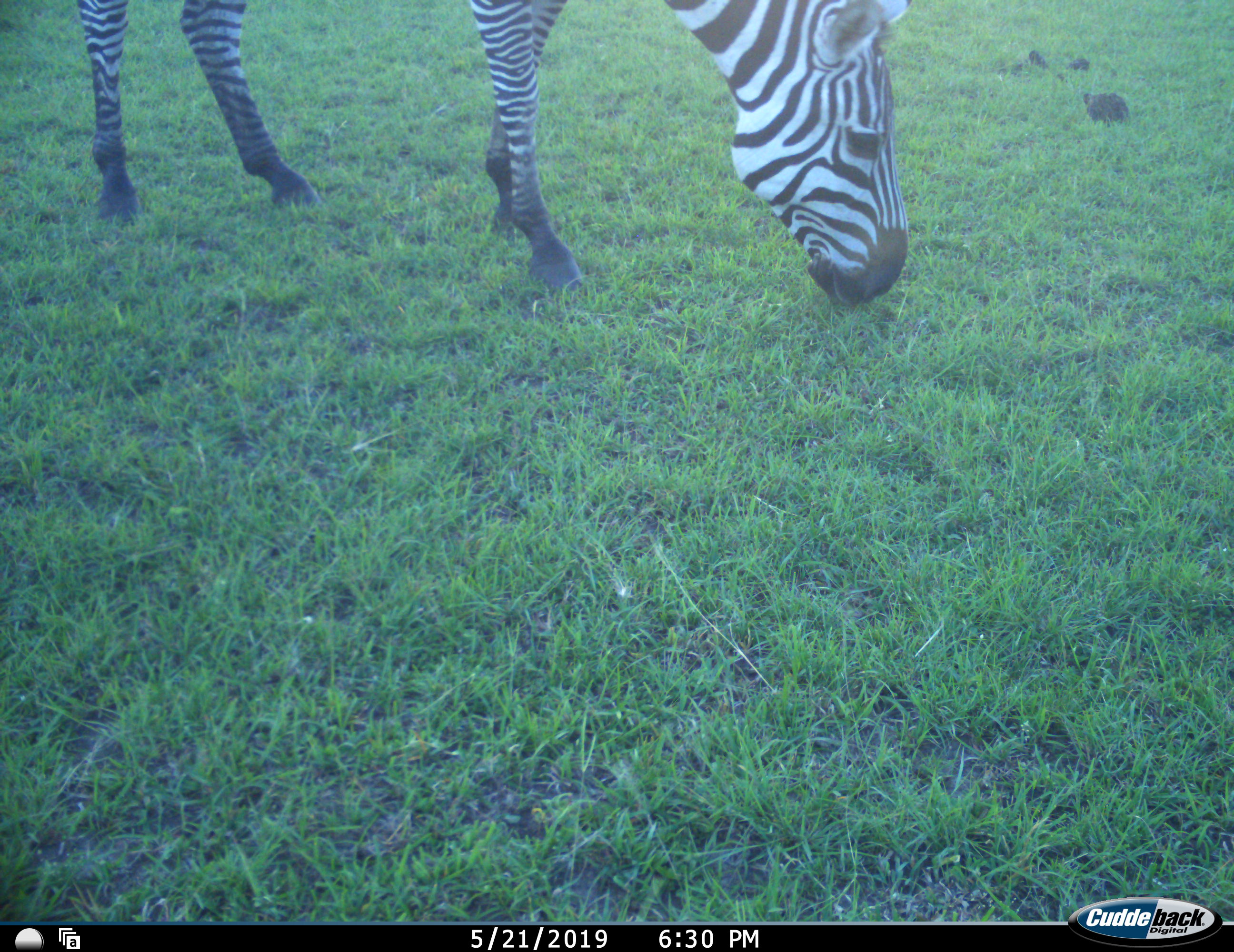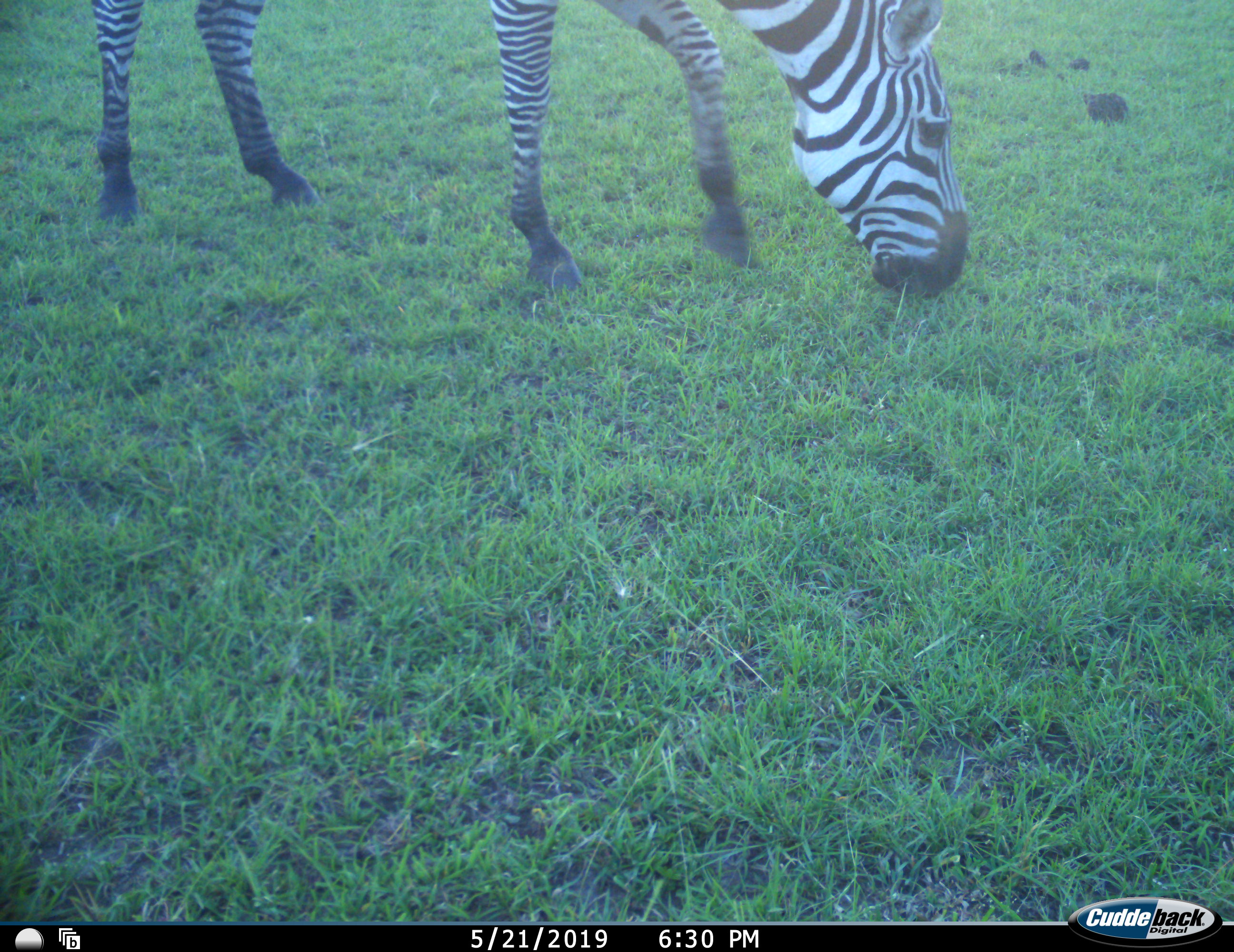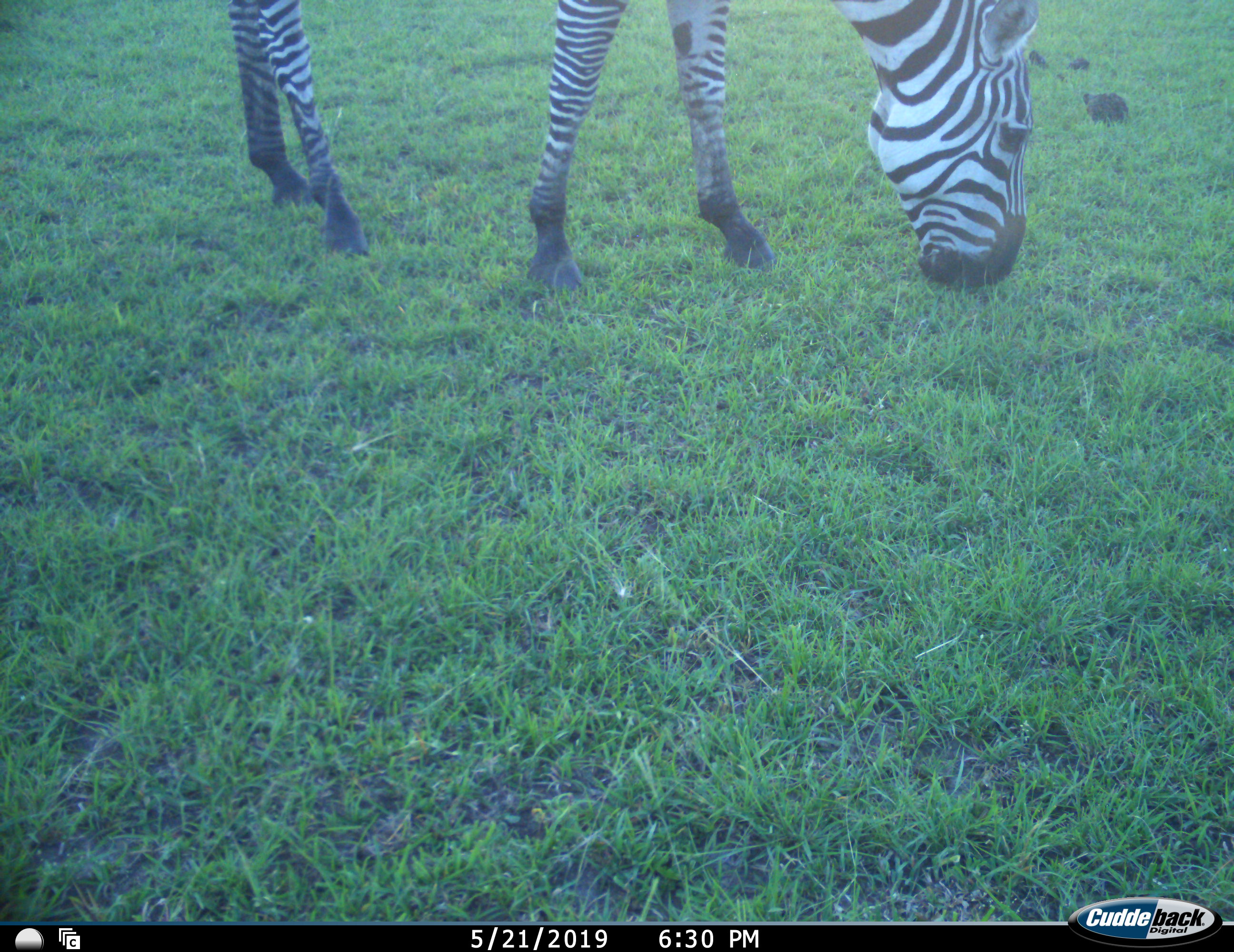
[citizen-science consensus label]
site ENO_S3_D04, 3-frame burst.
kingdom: Animalia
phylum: Chordata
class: Mammalia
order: Perissodactyla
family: Equidae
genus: Equus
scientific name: Equus quagga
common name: plains zebra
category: zebraplains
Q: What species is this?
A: Zebraplains (plains zebra) (Equus quagga).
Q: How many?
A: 1.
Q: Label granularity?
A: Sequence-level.